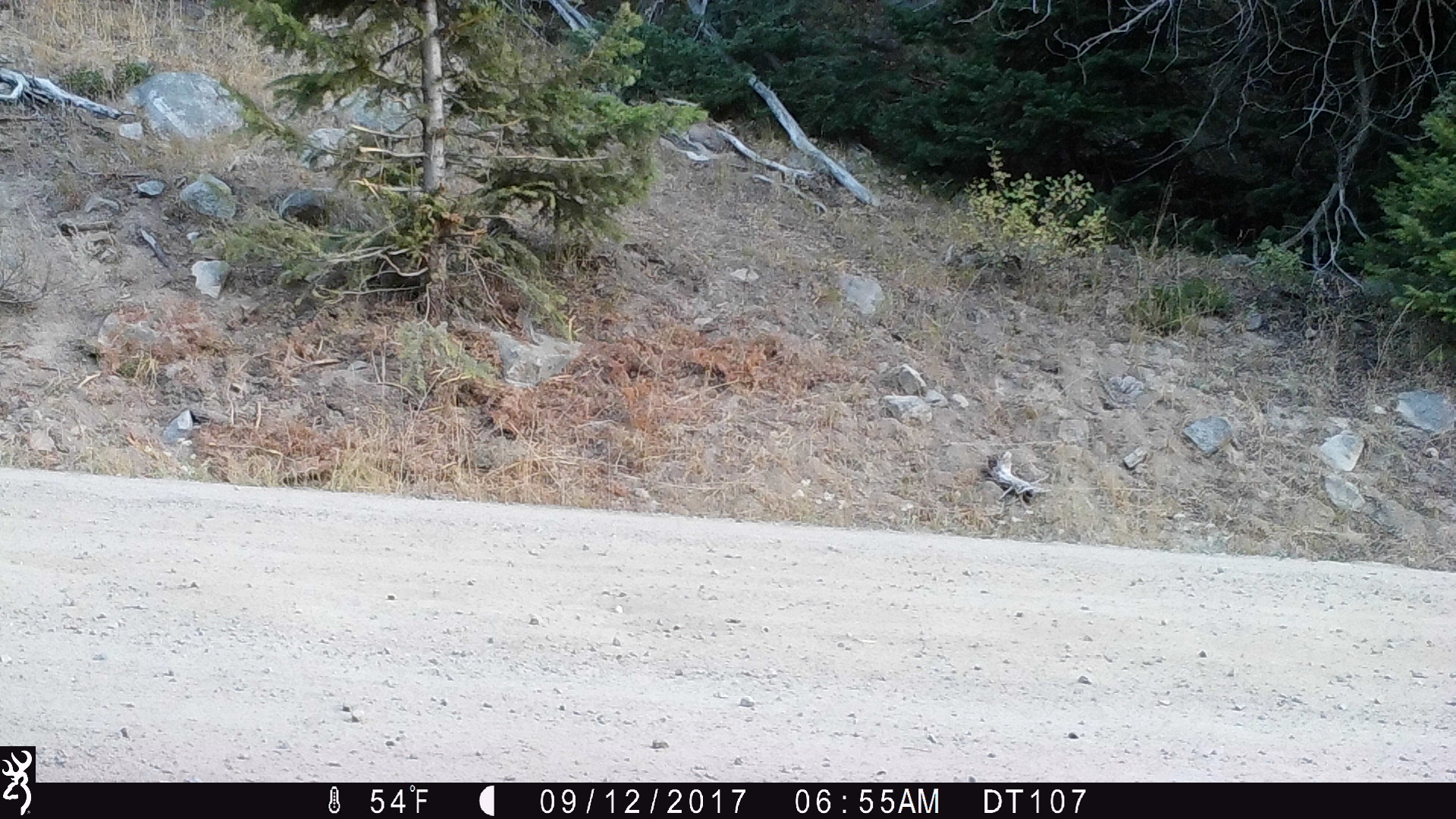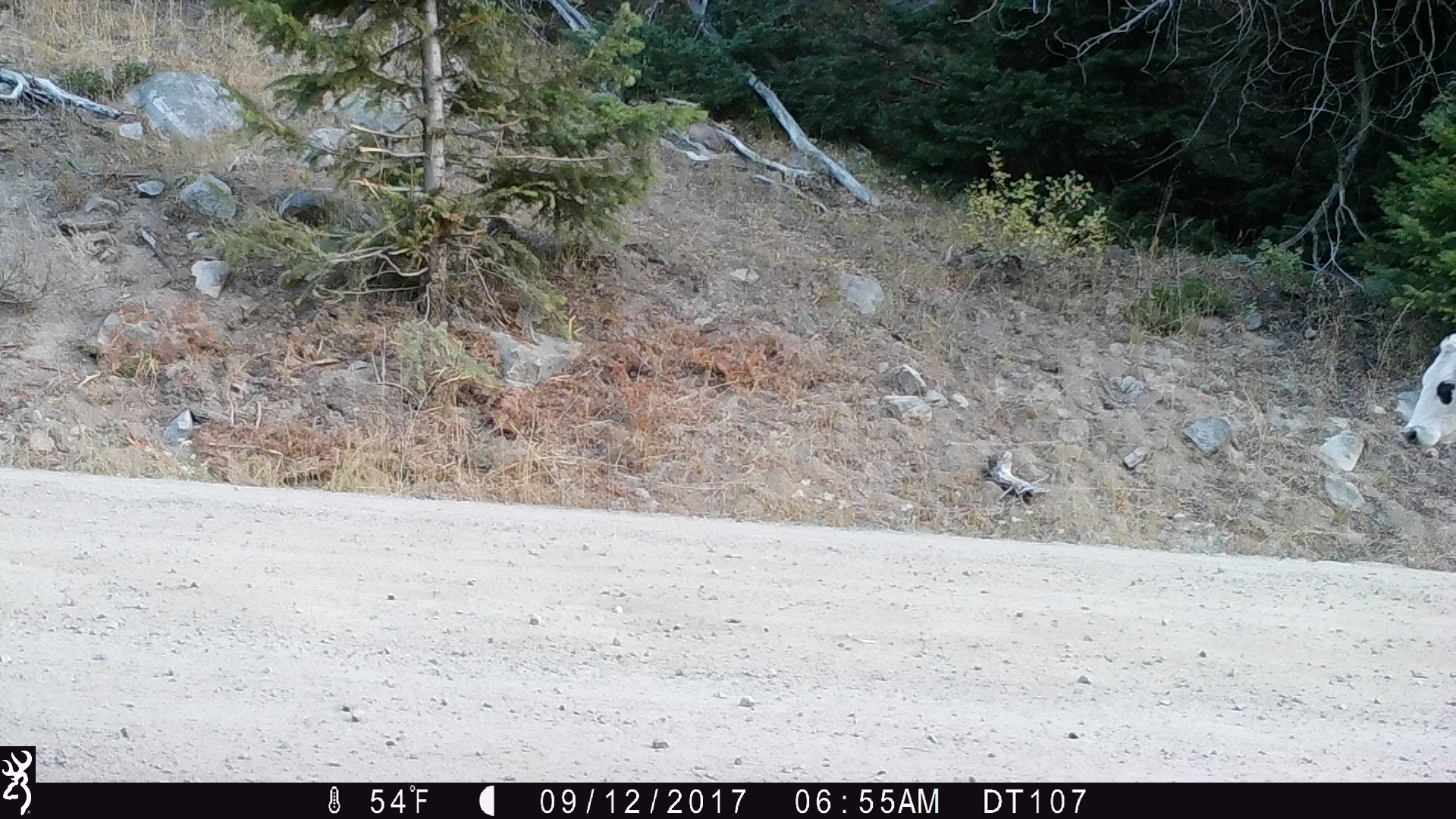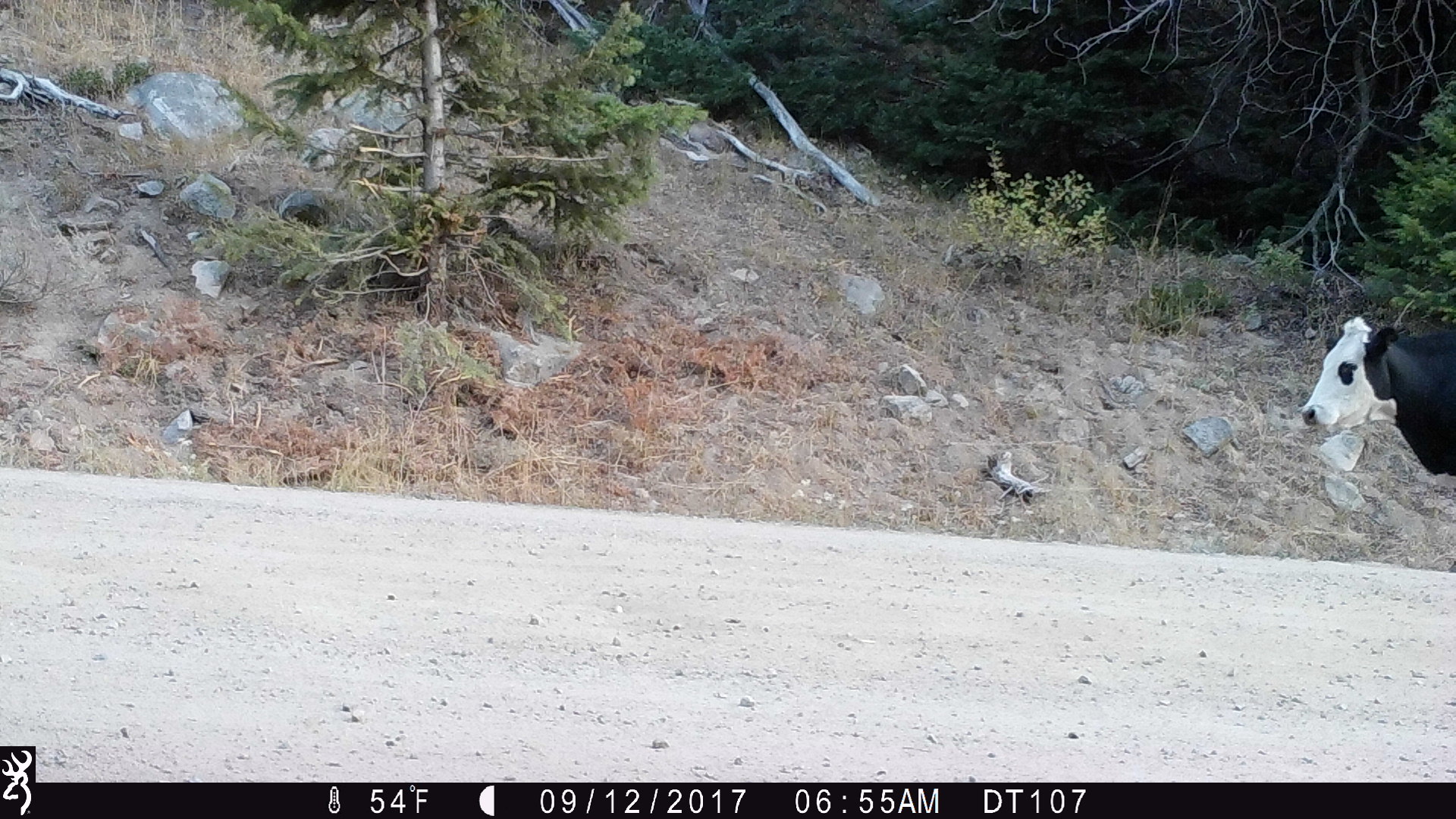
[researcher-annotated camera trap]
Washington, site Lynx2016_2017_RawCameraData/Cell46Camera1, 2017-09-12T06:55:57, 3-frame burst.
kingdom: Animalia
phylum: Chordata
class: Mammalia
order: Artiodactyla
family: Bovidae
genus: Bos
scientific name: Bos taurus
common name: domestic cattle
Domestic cattle (Bos taurus). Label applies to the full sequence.